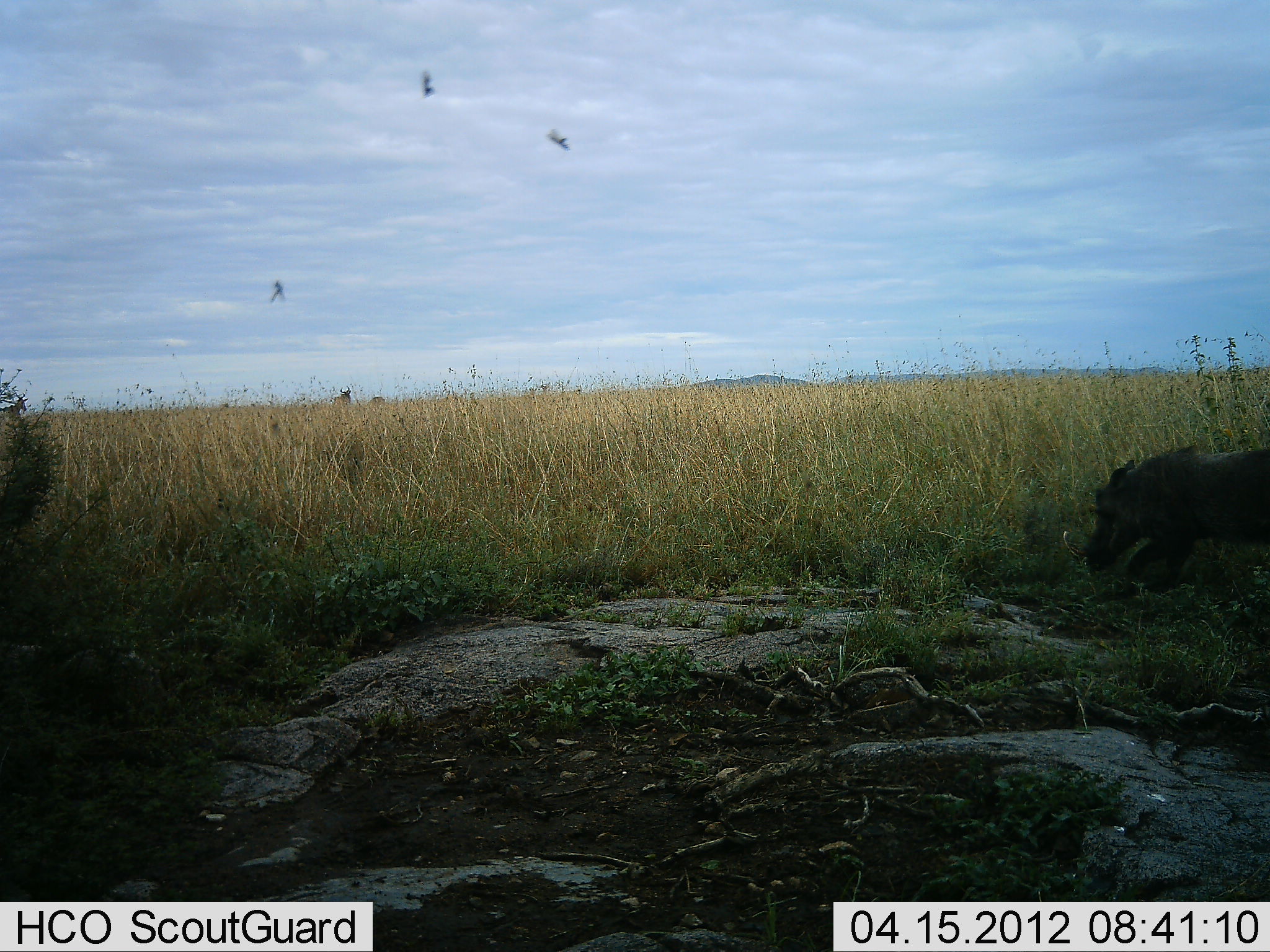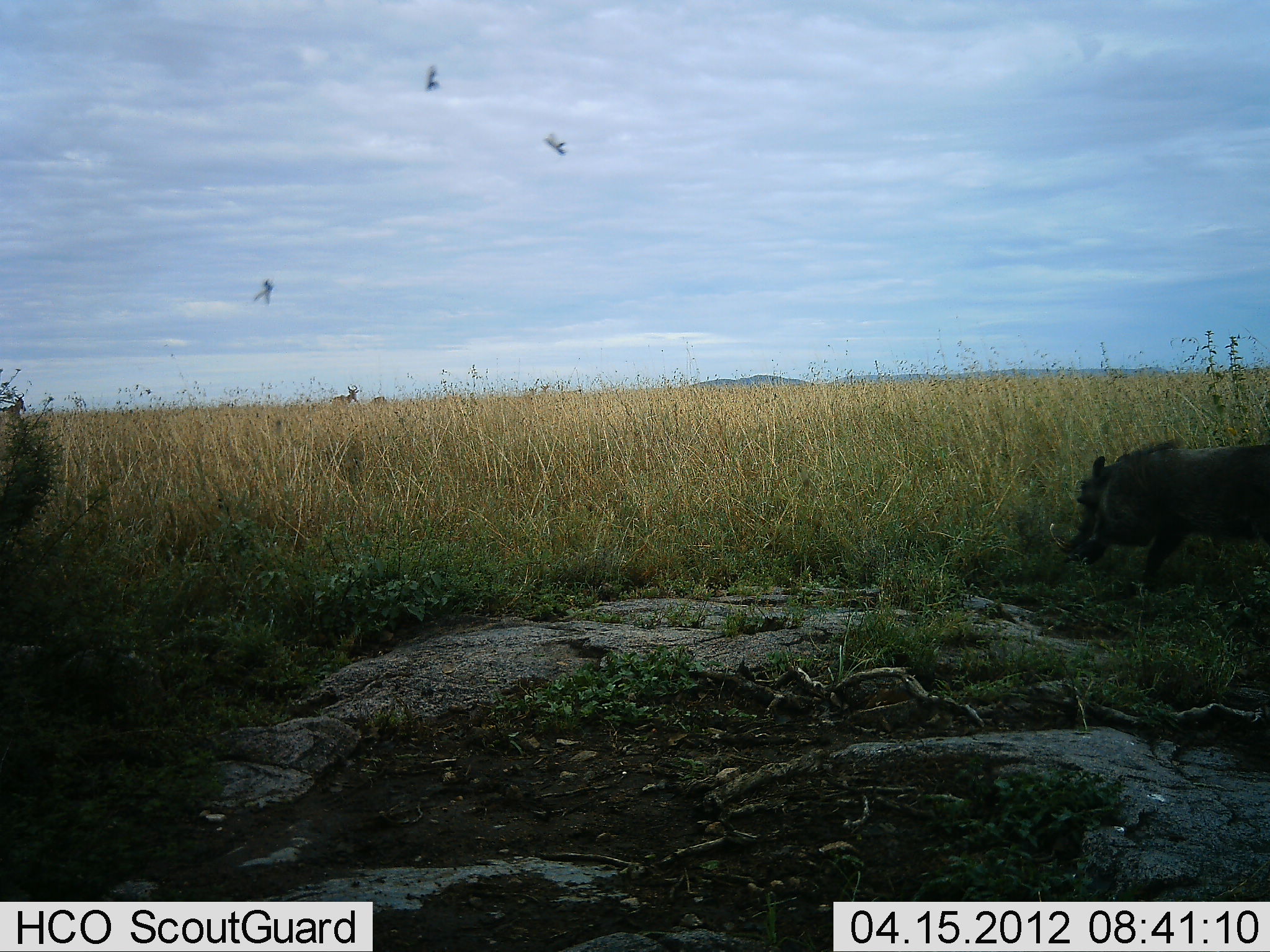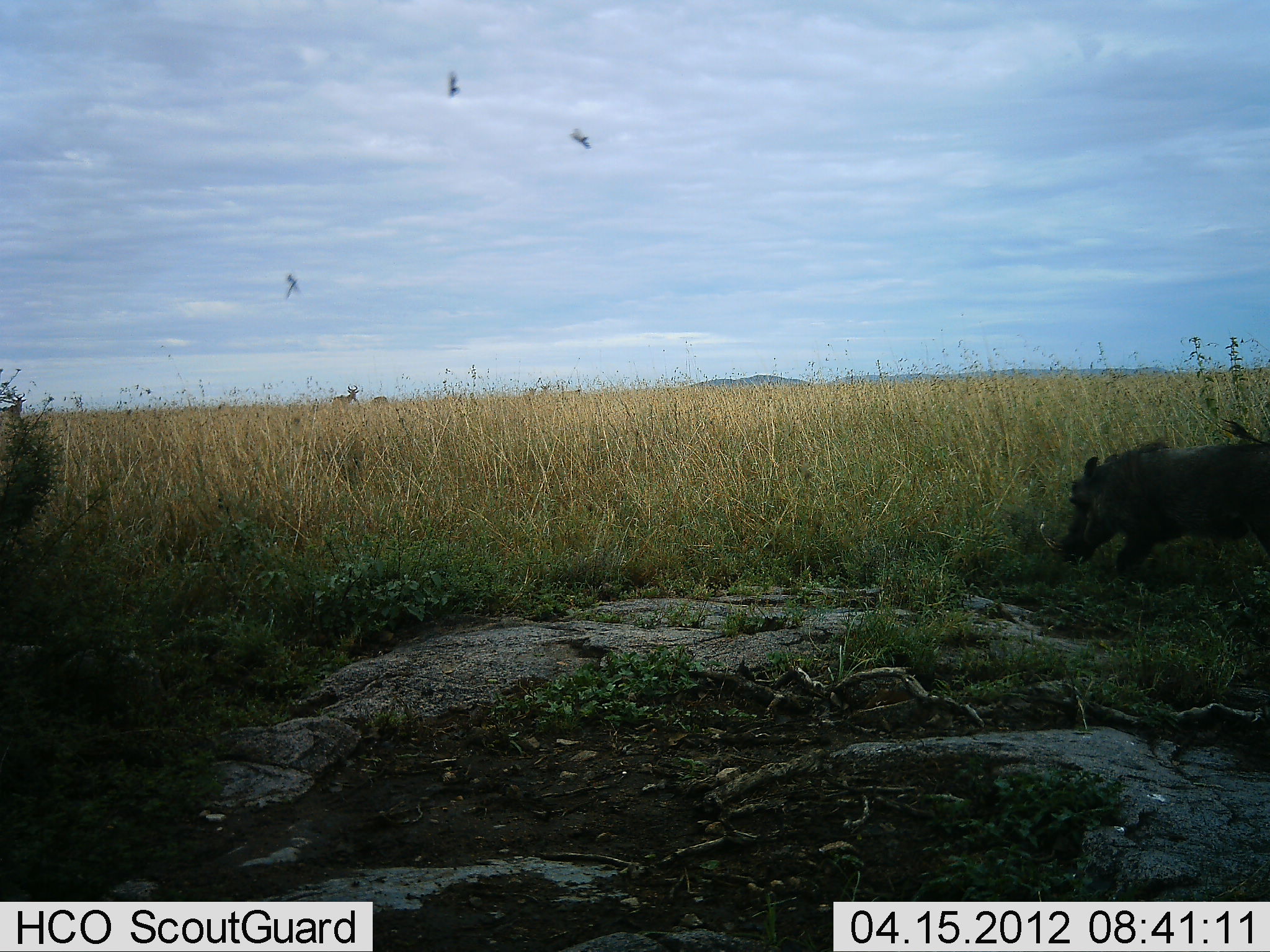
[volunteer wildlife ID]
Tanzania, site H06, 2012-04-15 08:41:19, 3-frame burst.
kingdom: Animalia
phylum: Chordata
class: Mammalia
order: Artiodactyla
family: Suidae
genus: Phacochoerus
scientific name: Phacochoerus africanus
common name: warthog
Warthog (Phacochoerus africanus), count 1. Behavior (volunteer vote fractions): standing 11%, resting 0%, moving 61%, interacting 0%. Young present (vote fraction): 0%. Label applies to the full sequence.